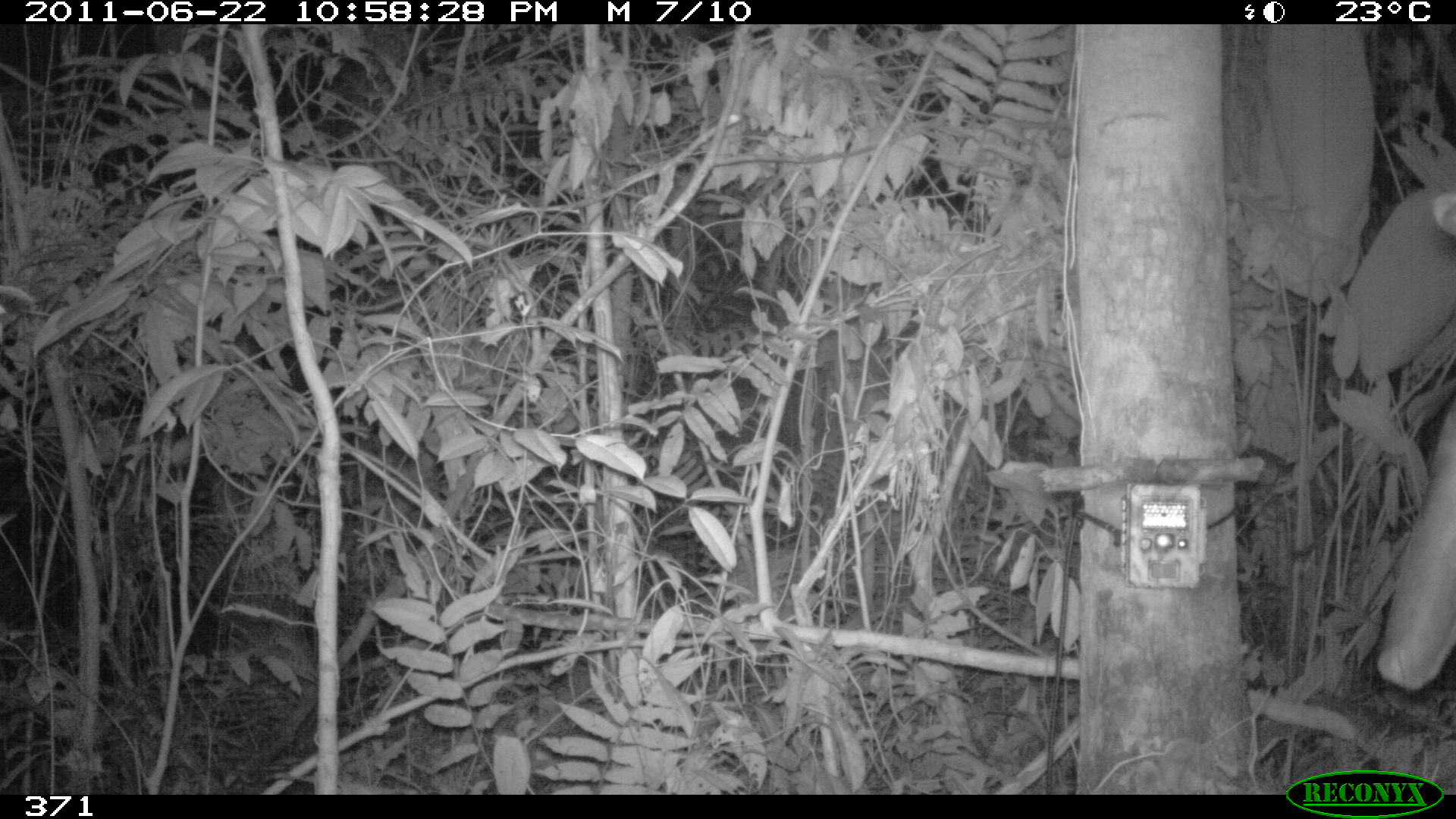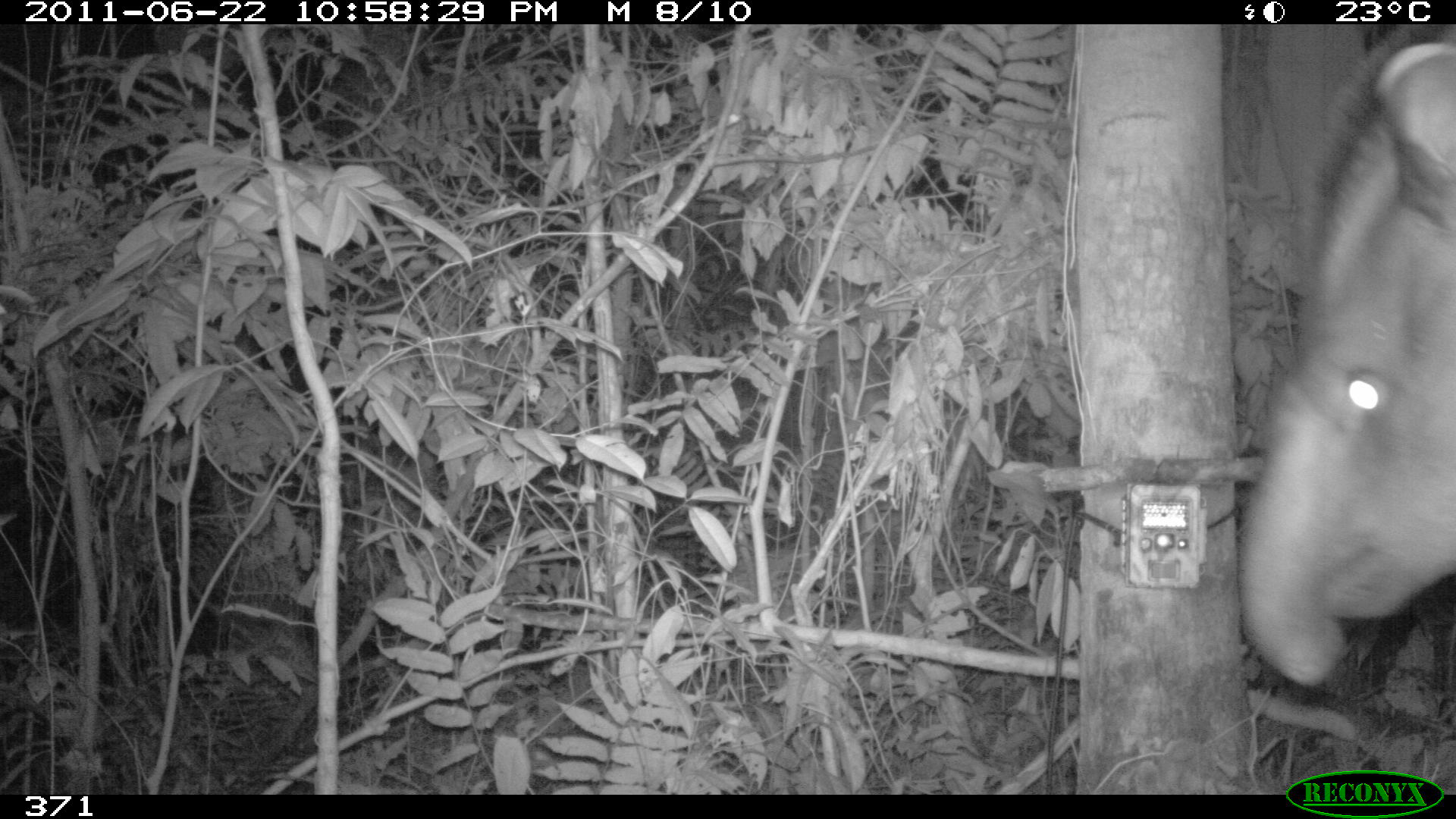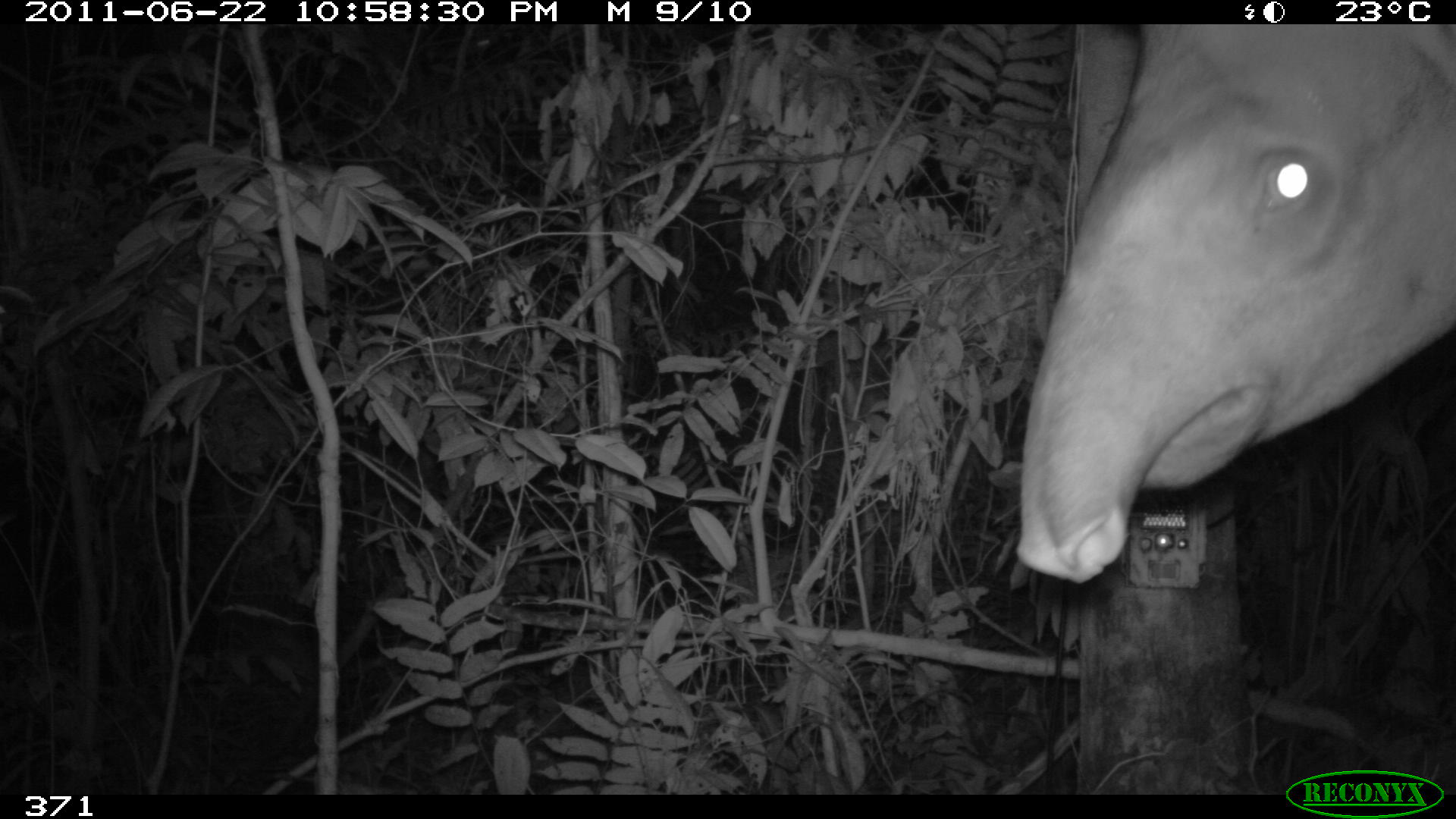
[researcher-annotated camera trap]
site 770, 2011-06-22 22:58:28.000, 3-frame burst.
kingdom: Animalia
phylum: Chordata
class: Mammalia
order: Perissodactyla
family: Tapiridae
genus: Tapirus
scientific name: Tapirus terrestris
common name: south american tapir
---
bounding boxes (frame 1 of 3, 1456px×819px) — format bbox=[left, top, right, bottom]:
tapirus terrestris: bbox=[1372, 185, 1456, 692]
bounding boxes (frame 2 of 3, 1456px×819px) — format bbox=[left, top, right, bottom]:
tapirus terrestris: bbox=[1236, 25, 1456, 685]